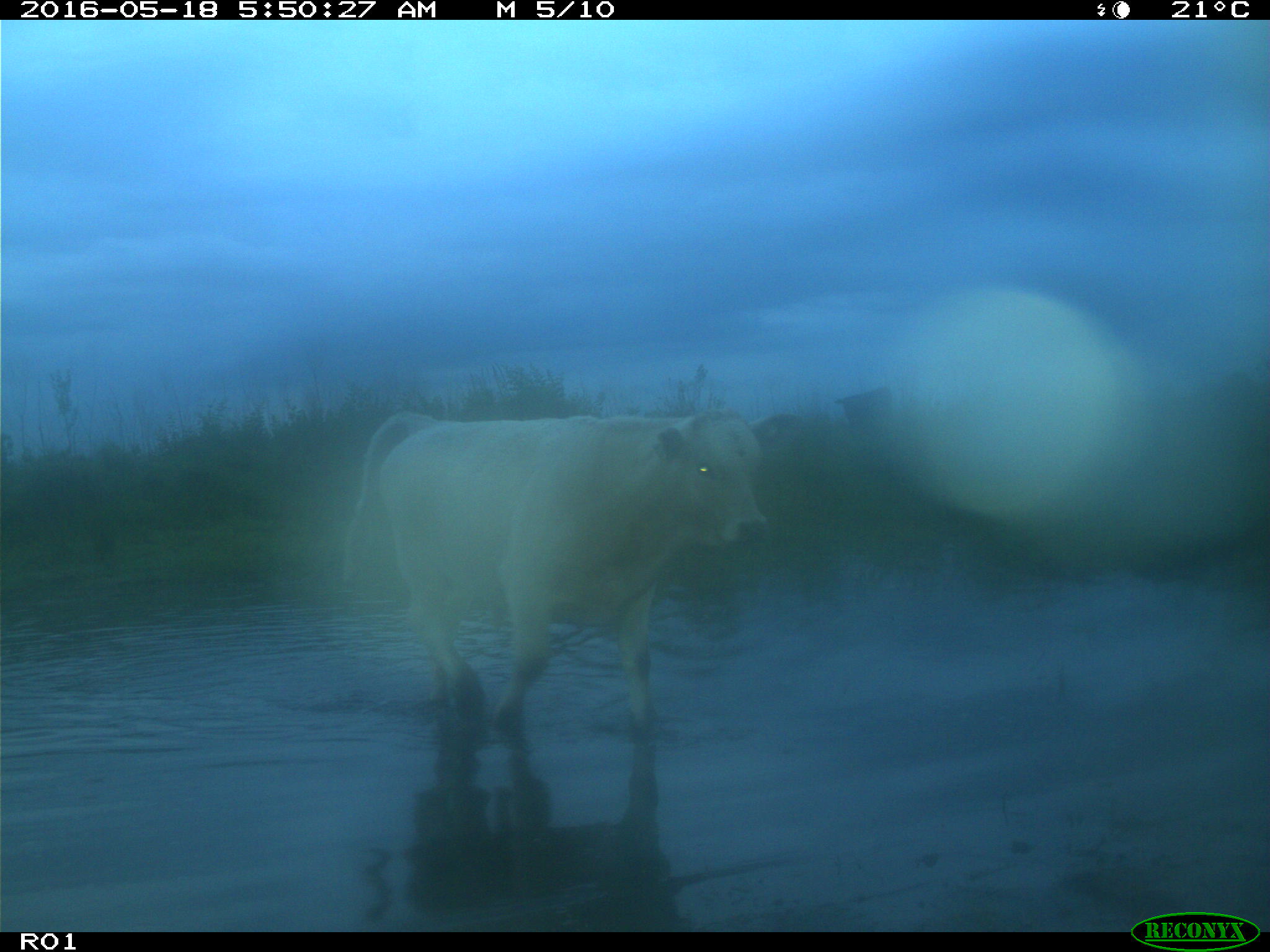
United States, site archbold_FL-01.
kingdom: Animalia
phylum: Chordata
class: Mammalia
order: Artiodactyla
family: Bovidae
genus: Bos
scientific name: Bos taurus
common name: domestic cow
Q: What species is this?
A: Bos taurus (domestic cow).